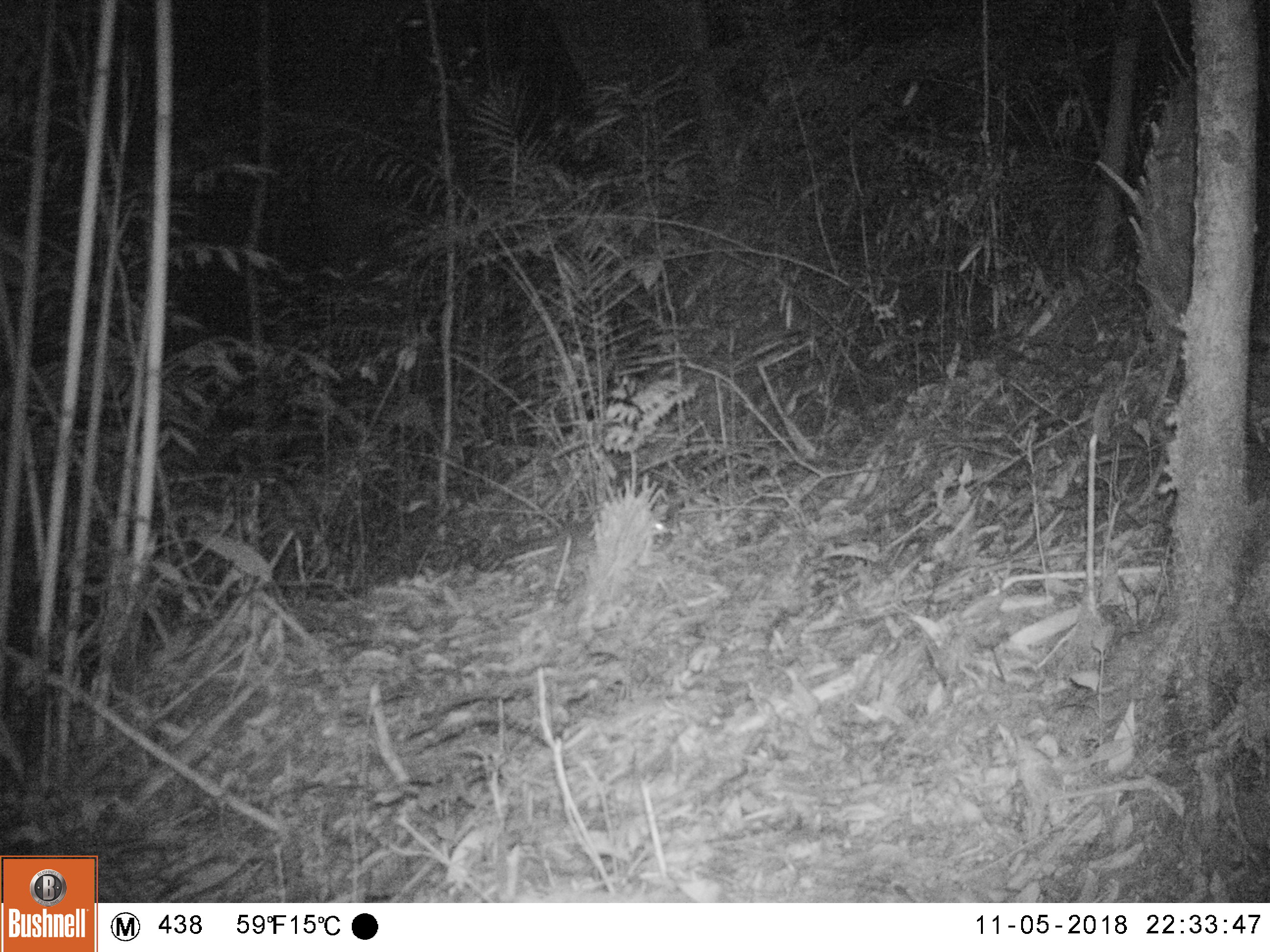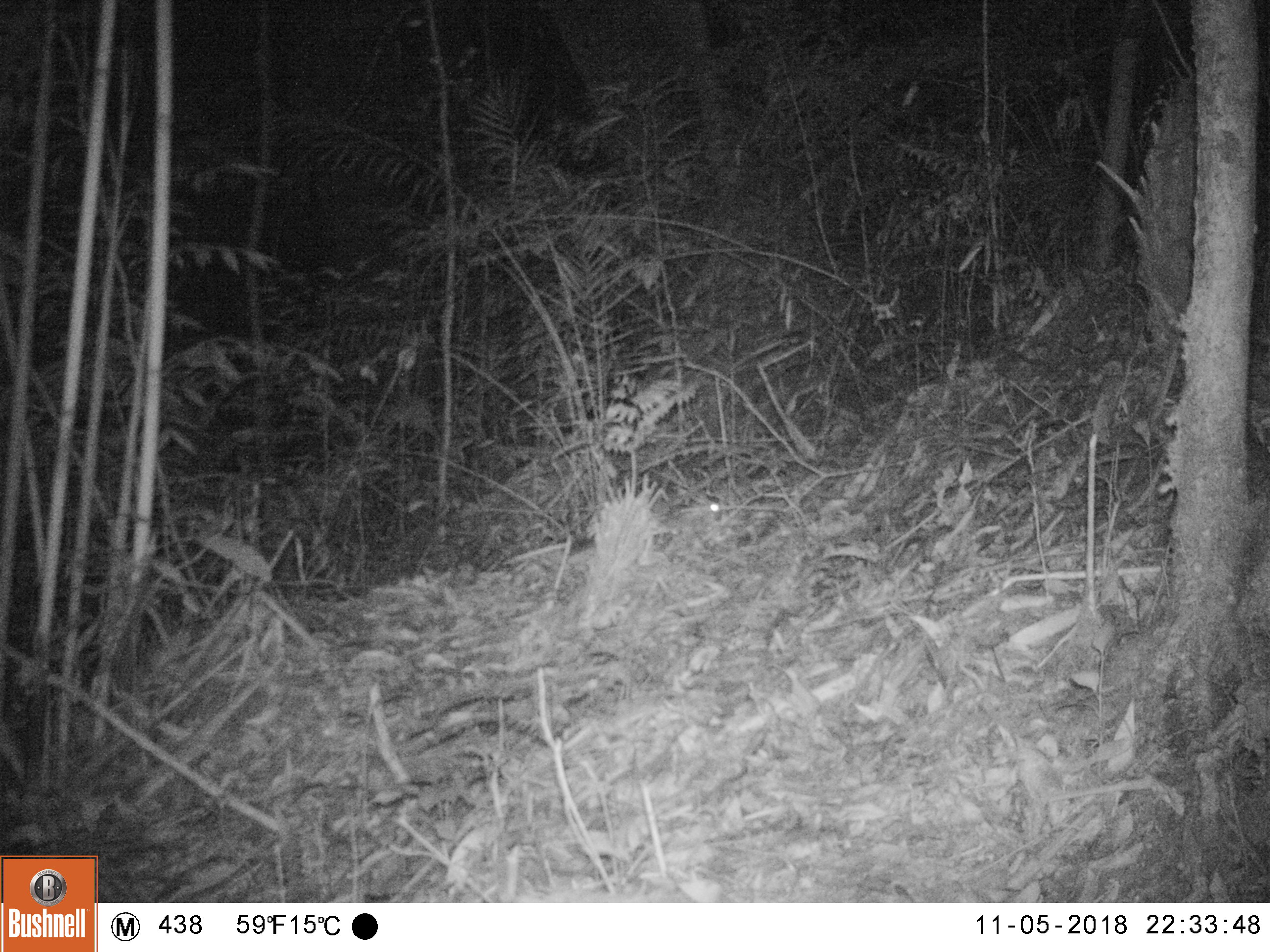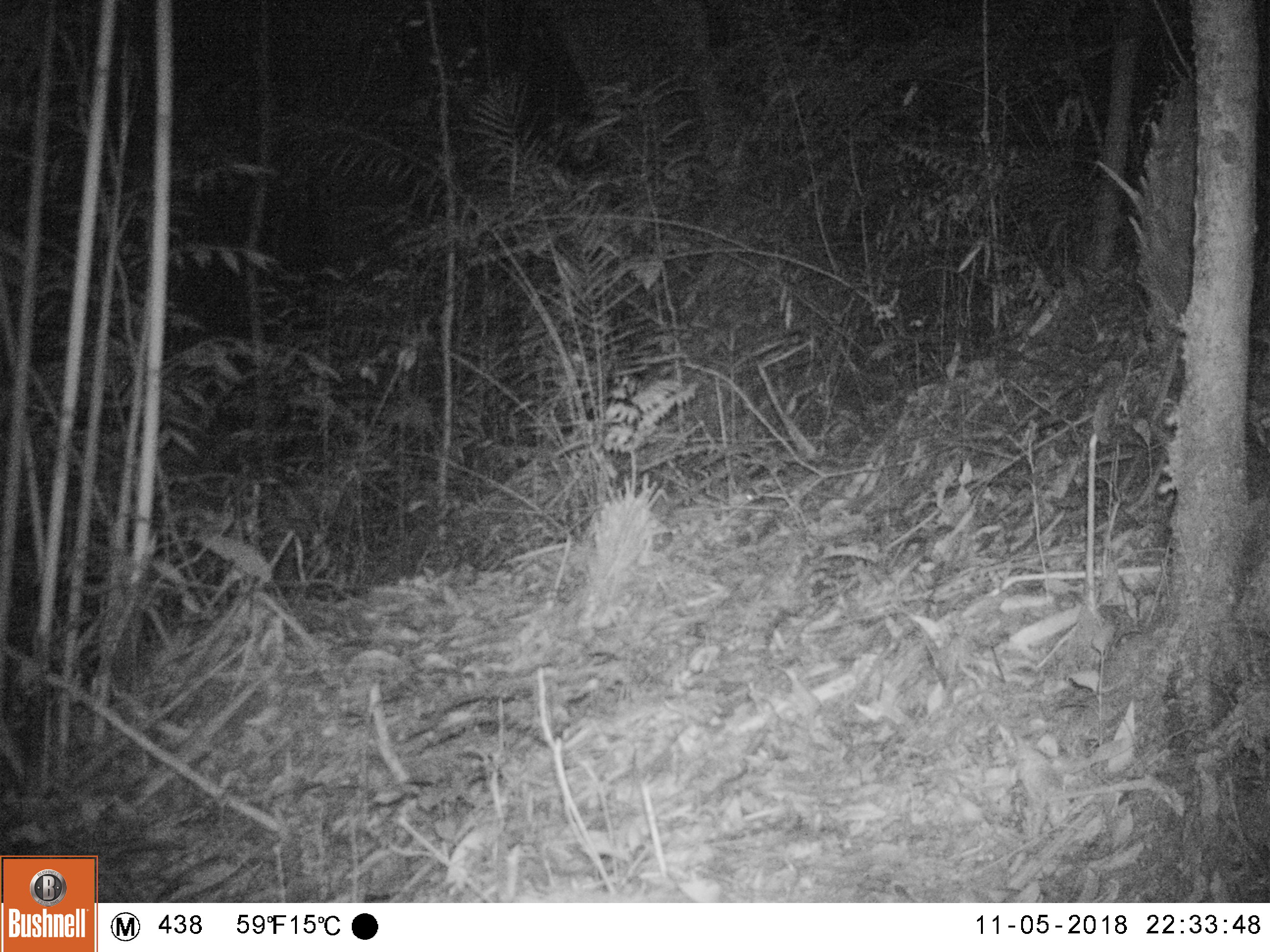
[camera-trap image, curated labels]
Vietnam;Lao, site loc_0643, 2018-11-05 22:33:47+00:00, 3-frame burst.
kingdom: Animalia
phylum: Chordata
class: Mammalia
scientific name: Mammalia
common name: mammal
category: unidentified small mammal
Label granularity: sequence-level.